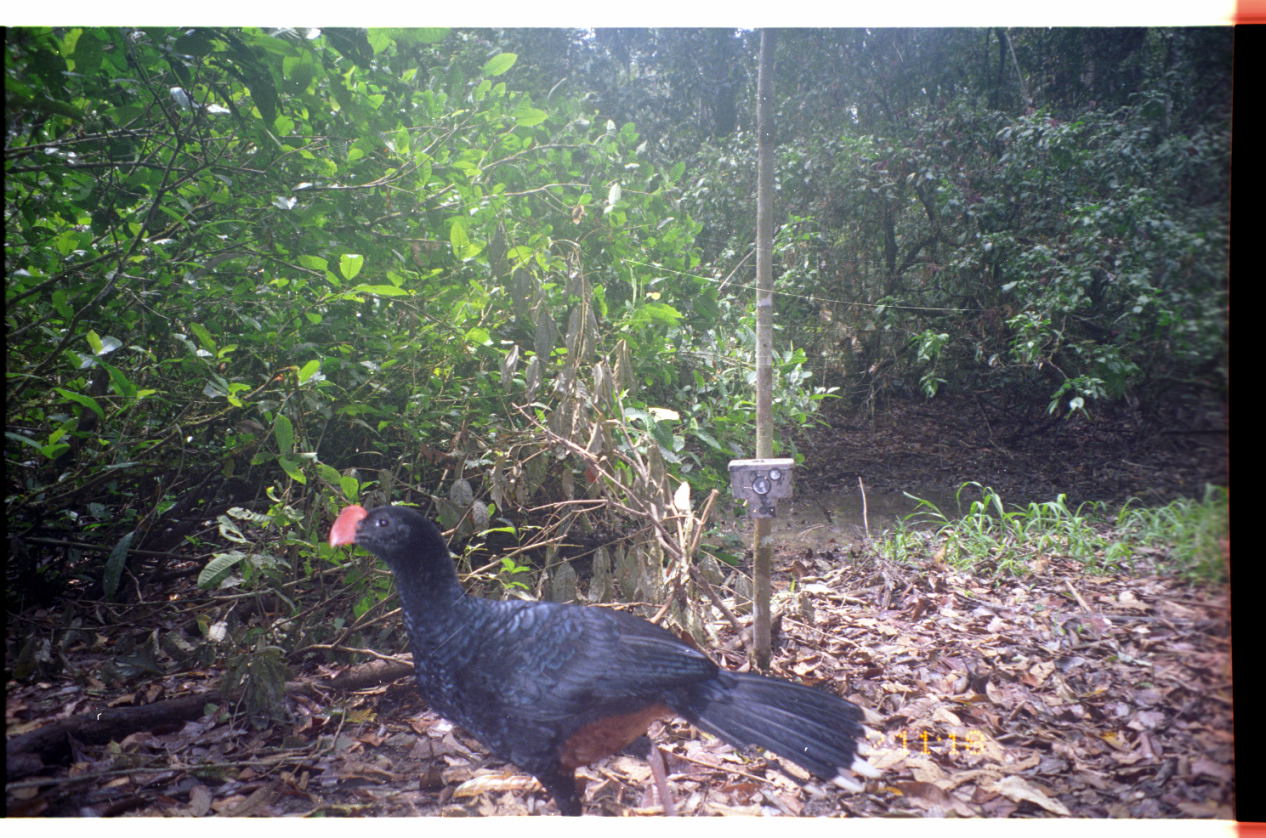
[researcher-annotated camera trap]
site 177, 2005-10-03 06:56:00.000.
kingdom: Animalia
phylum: Chordata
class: Aves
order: Galliformes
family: Cracidae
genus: Mitu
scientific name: Mitu tuberosum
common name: razor-billed curassow